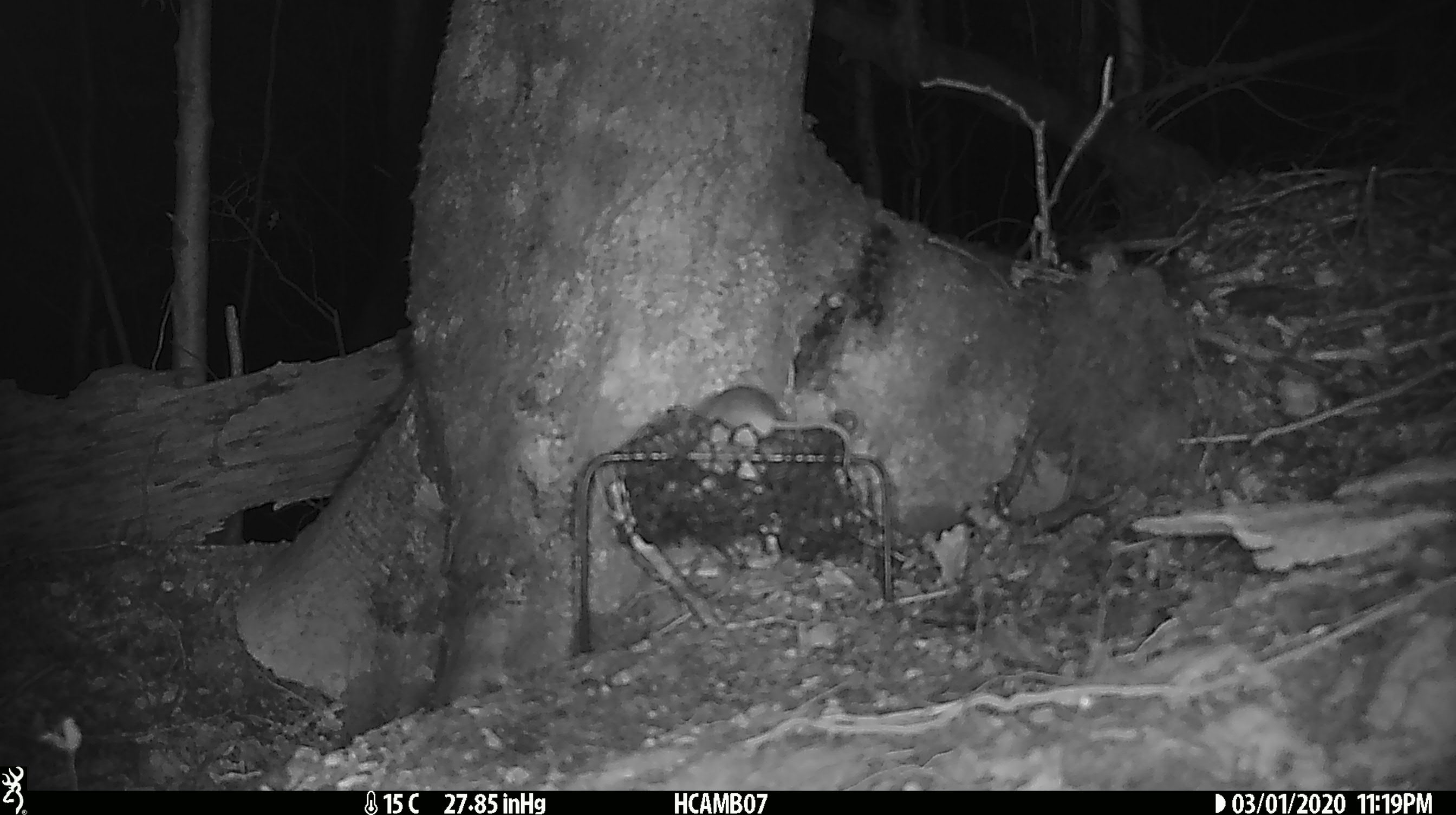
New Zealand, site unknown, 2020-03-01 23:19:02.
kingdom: Animalia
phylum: Chordata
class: Mammalia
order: Rodentia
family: Muridae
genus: Mus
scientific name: Mus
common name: mouse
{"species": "mouse (Mus)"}